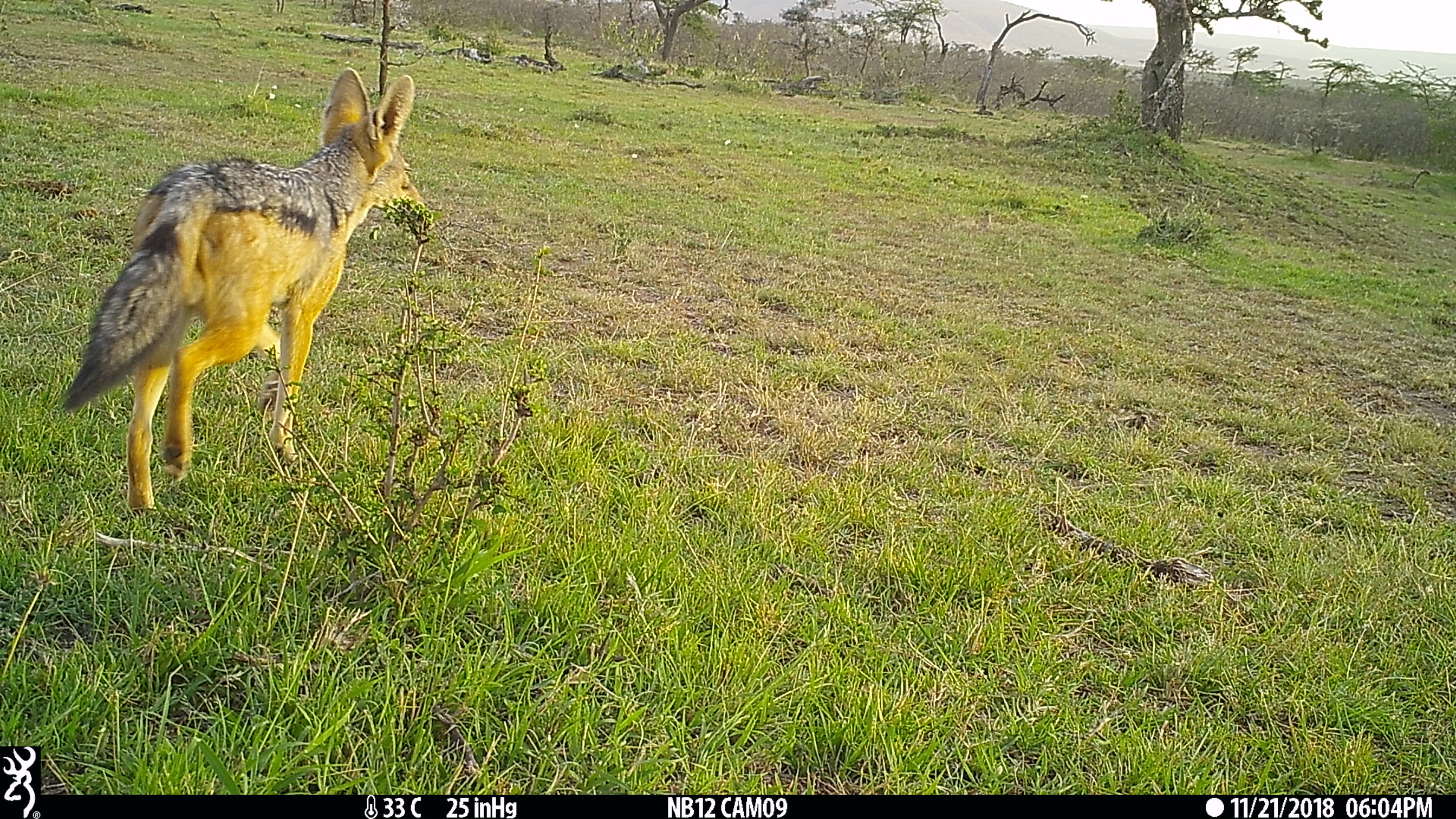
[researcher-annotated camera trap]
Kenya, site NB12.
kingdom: Animalia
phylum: Chordata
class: Mammalia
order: Carnivora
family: Canidae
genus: Lupulella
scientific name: Lupulella mesomelas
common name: black-backed jackal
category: jackal